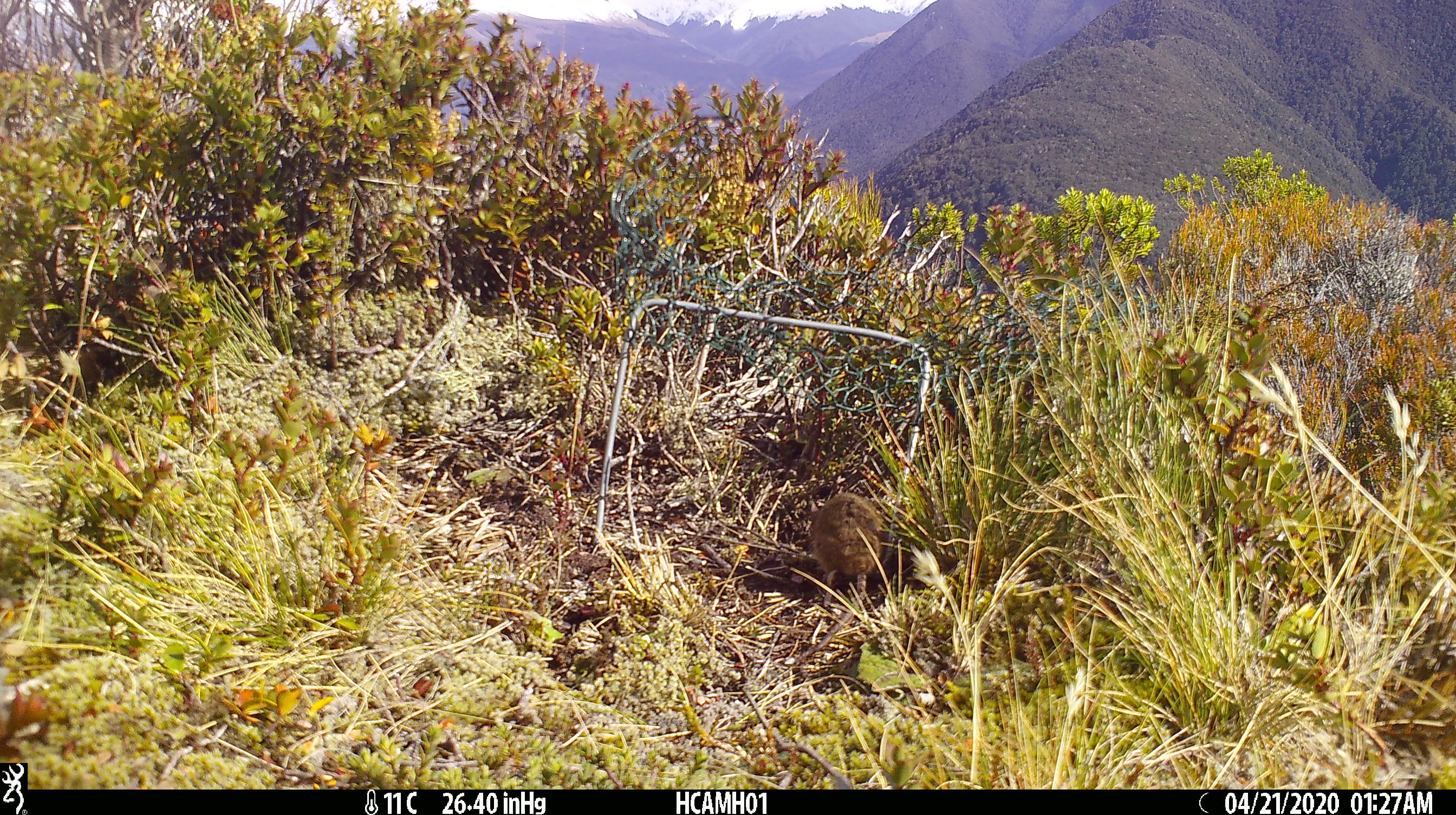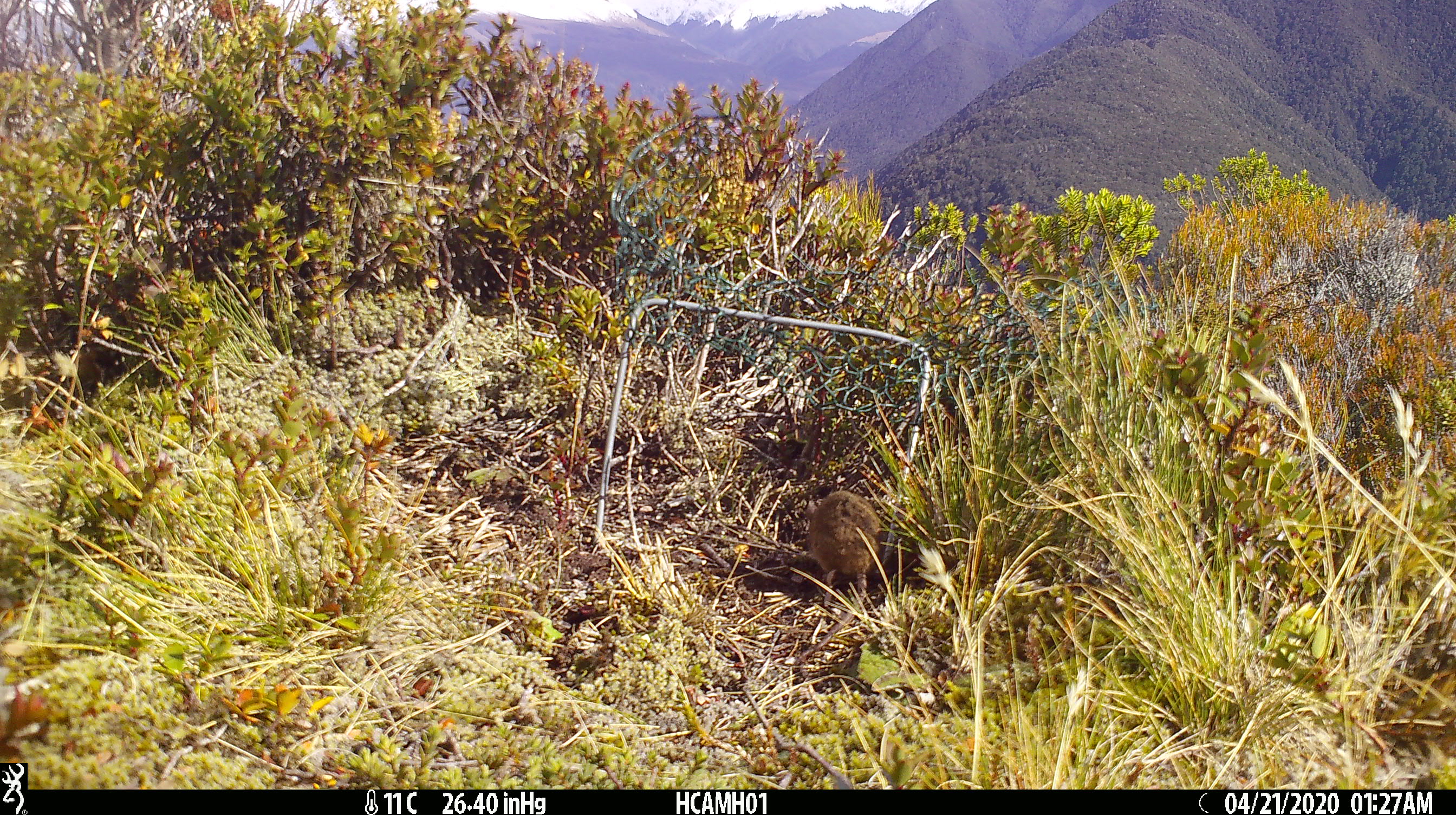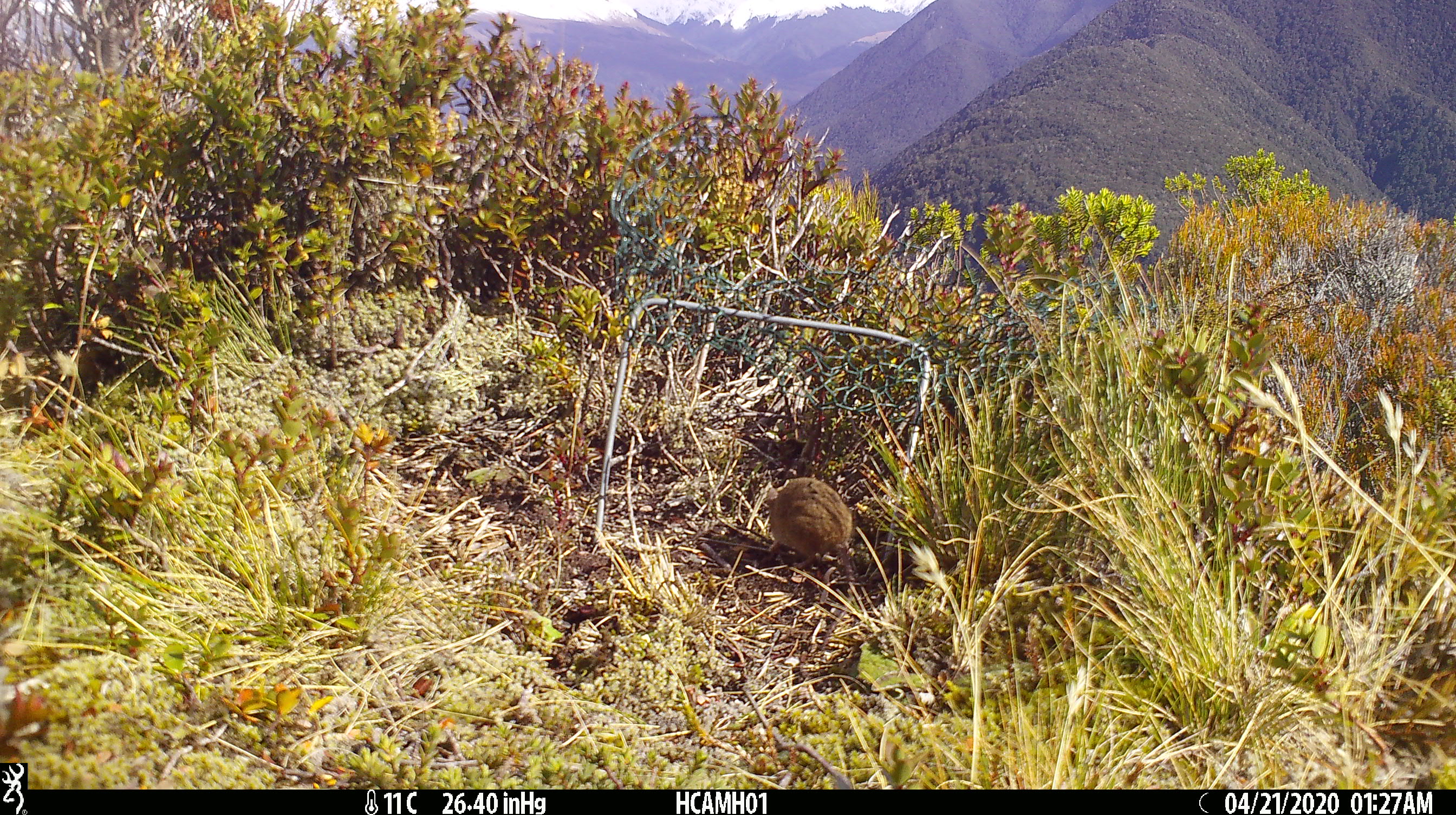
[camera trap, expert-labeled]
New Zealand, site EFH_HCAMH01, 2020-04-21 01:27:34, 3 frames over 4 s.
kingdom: Animalia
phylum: Chordata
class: Mammalia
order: Rodentia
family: Muridae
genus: Mus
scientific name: Mus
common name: mouse